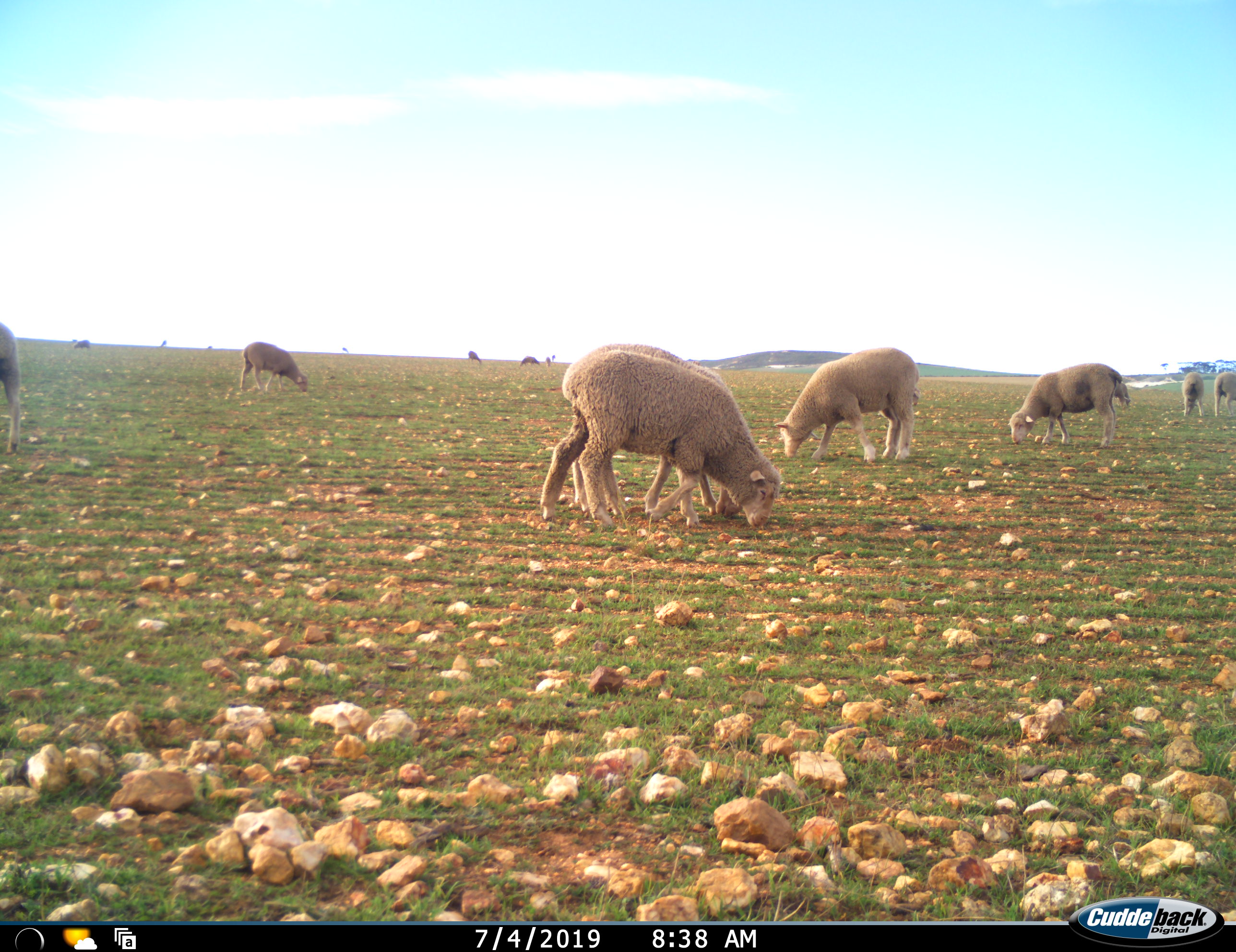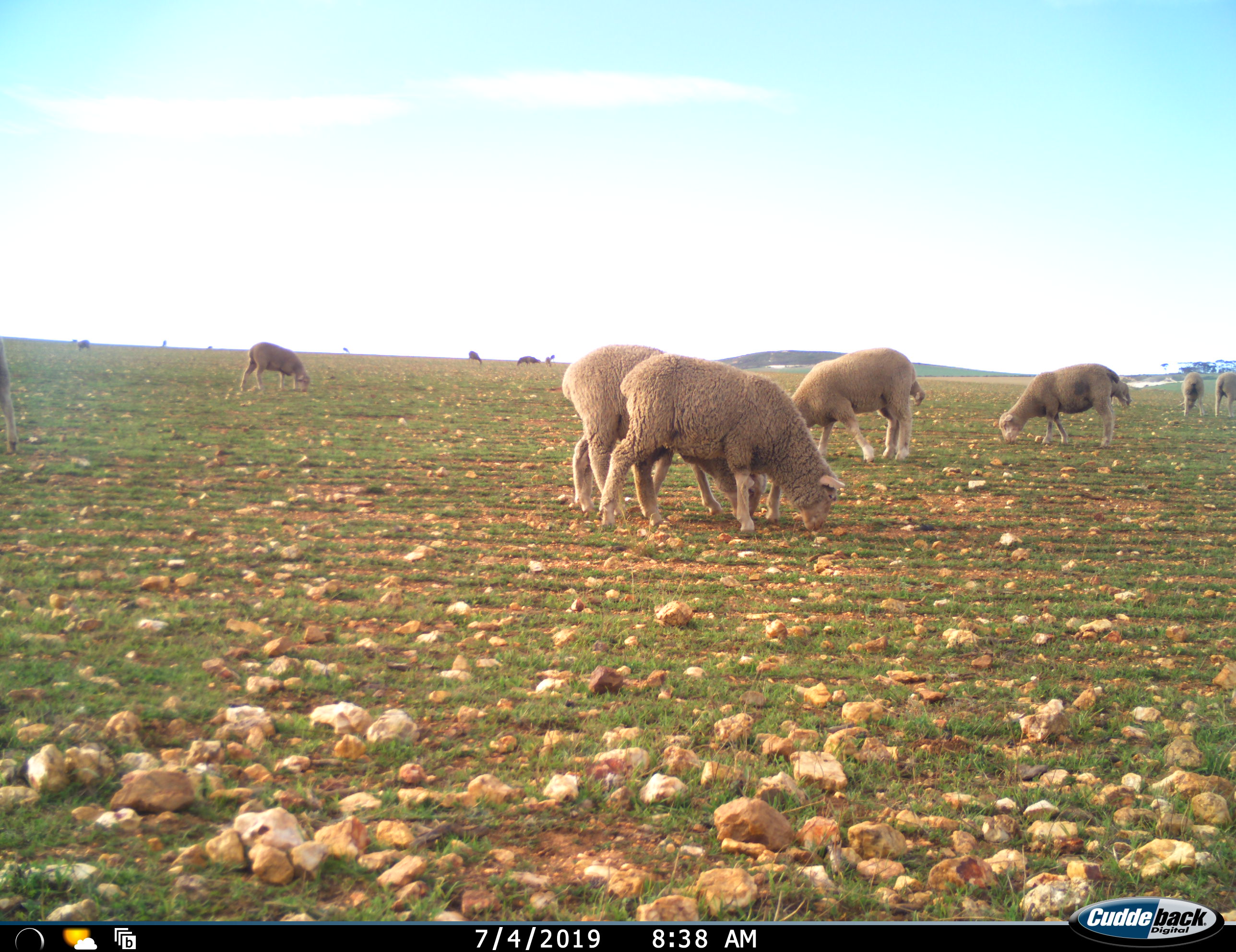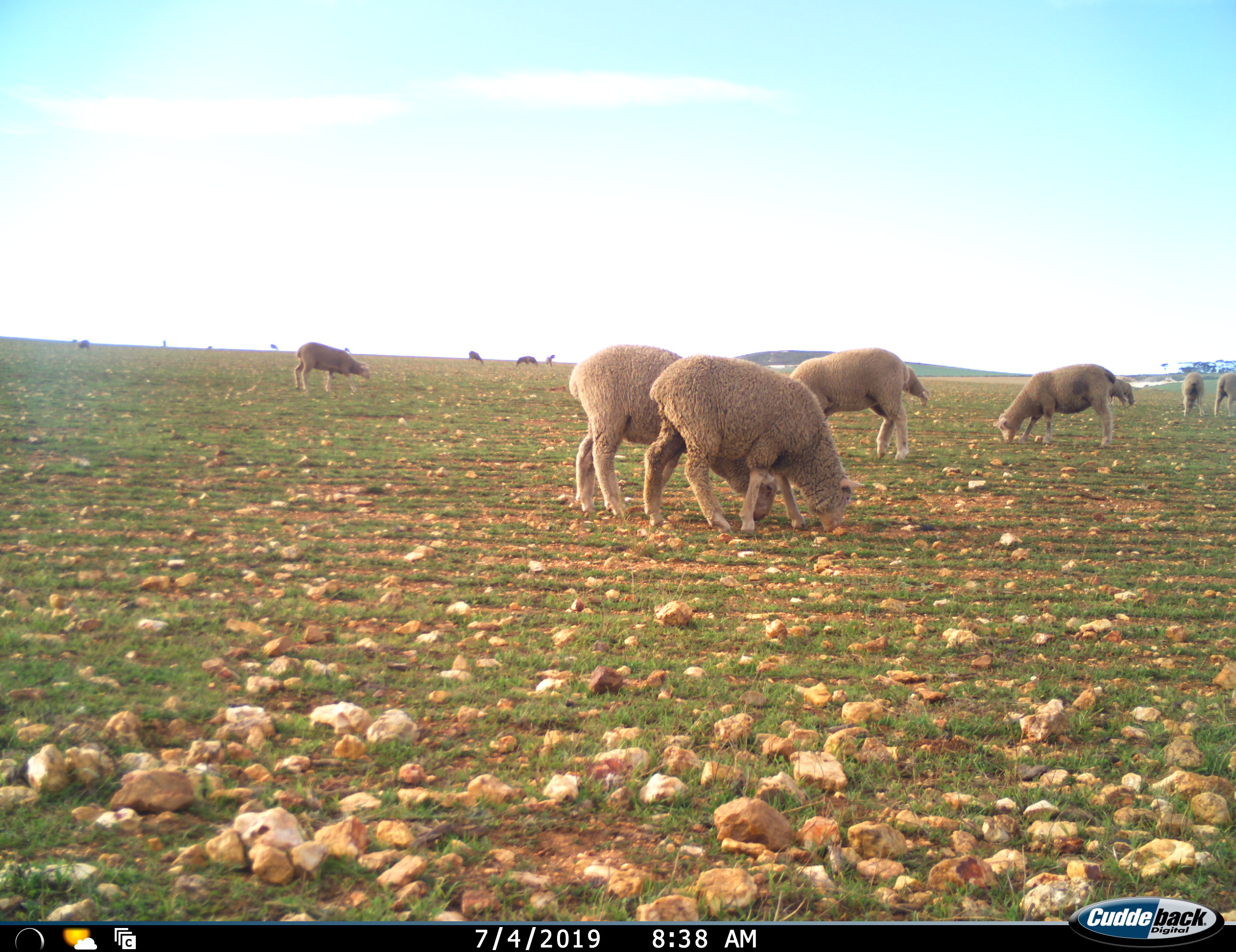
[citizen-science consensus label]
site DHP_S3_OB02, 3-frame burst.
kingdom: Animalia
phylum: Chordata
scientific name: Vertebrata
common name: domestic animal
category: domesticanimal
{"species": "domesticanimal (domestic animal) (Vertebrata)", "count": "11-50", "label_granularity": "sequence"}